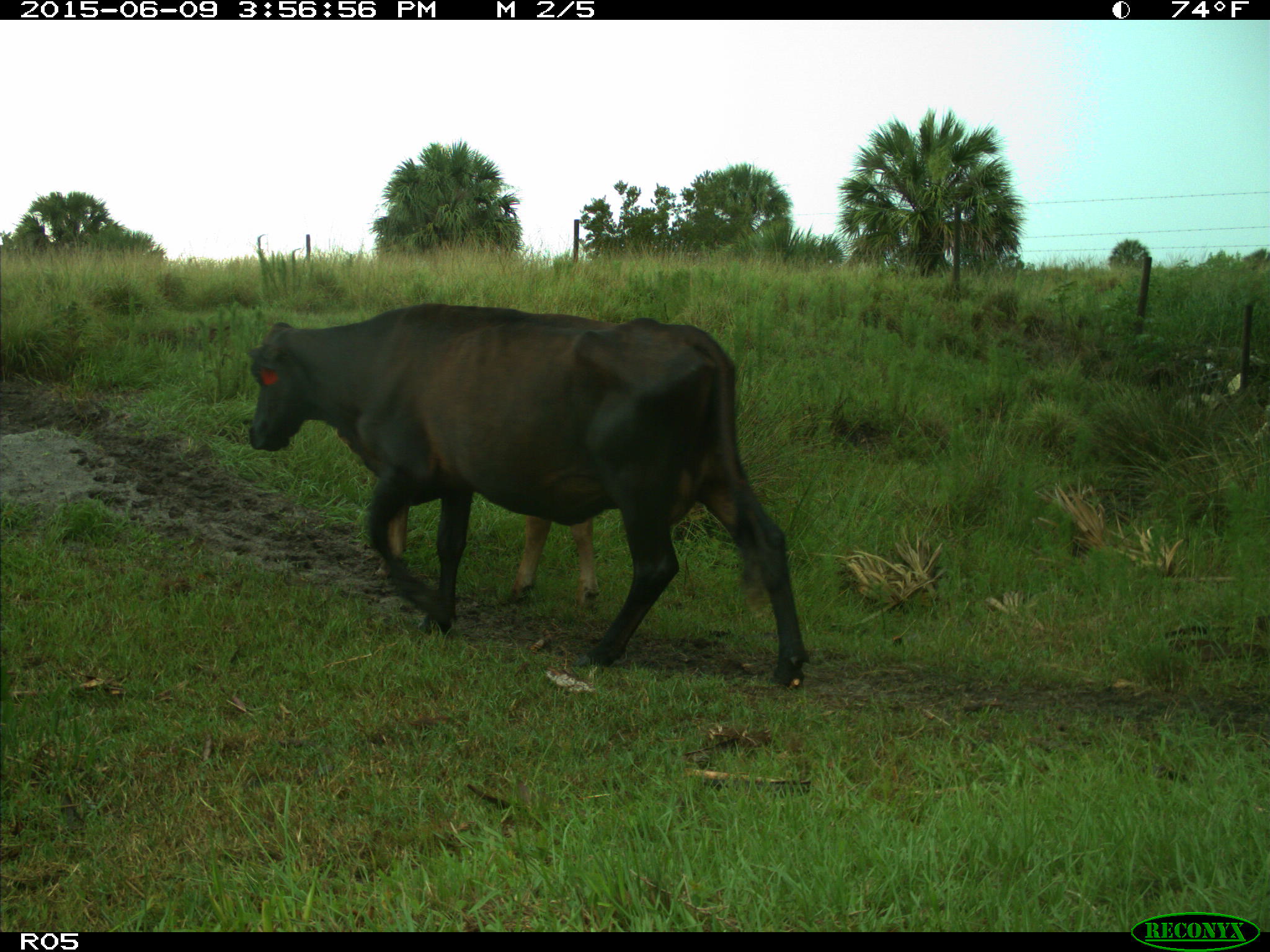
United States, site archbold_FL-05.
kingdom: Animalia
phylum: Chordata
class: Mammalia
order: Artiodactyla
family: Bovidae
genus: Bos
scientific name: Bos taurus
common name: domestic cow